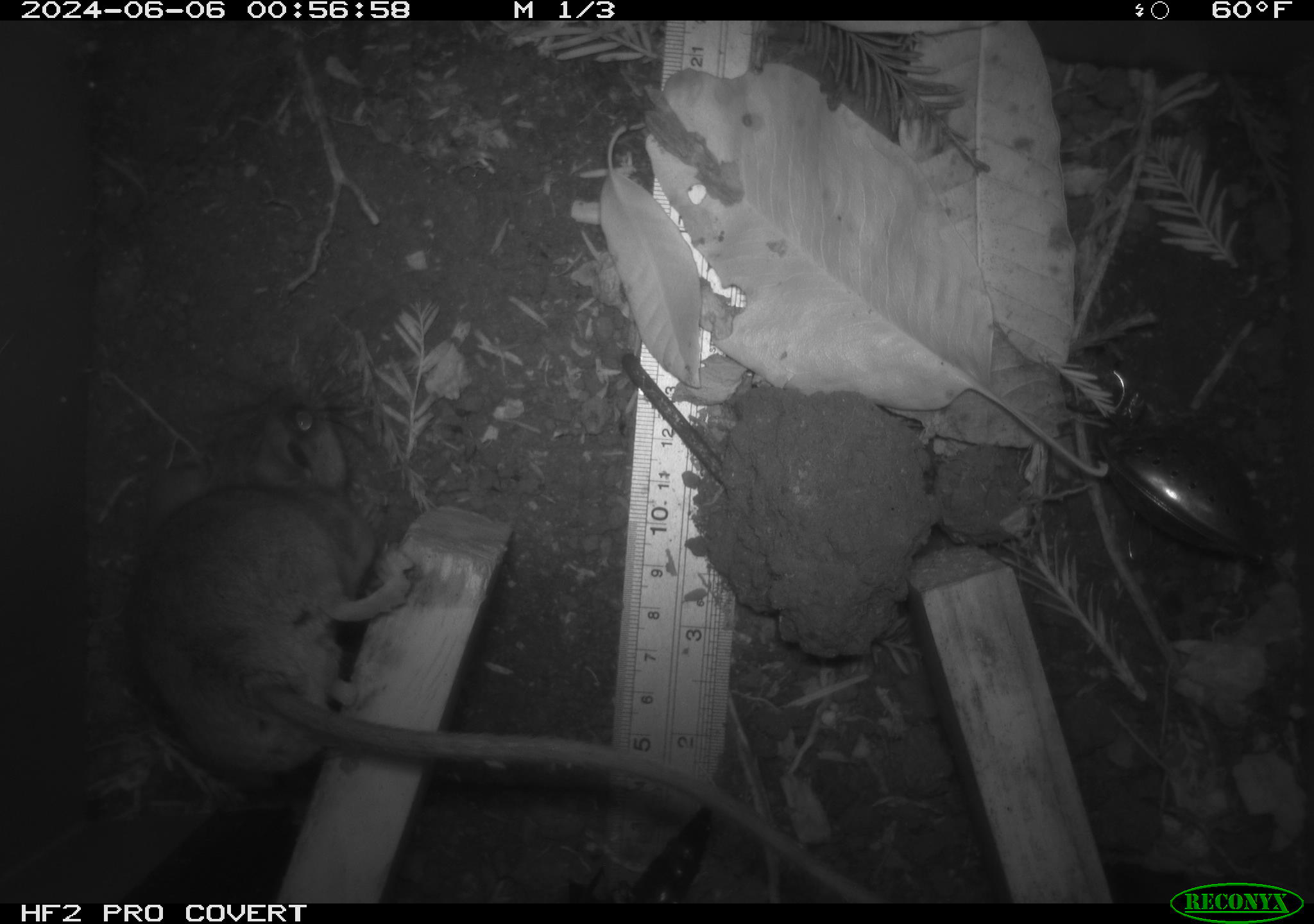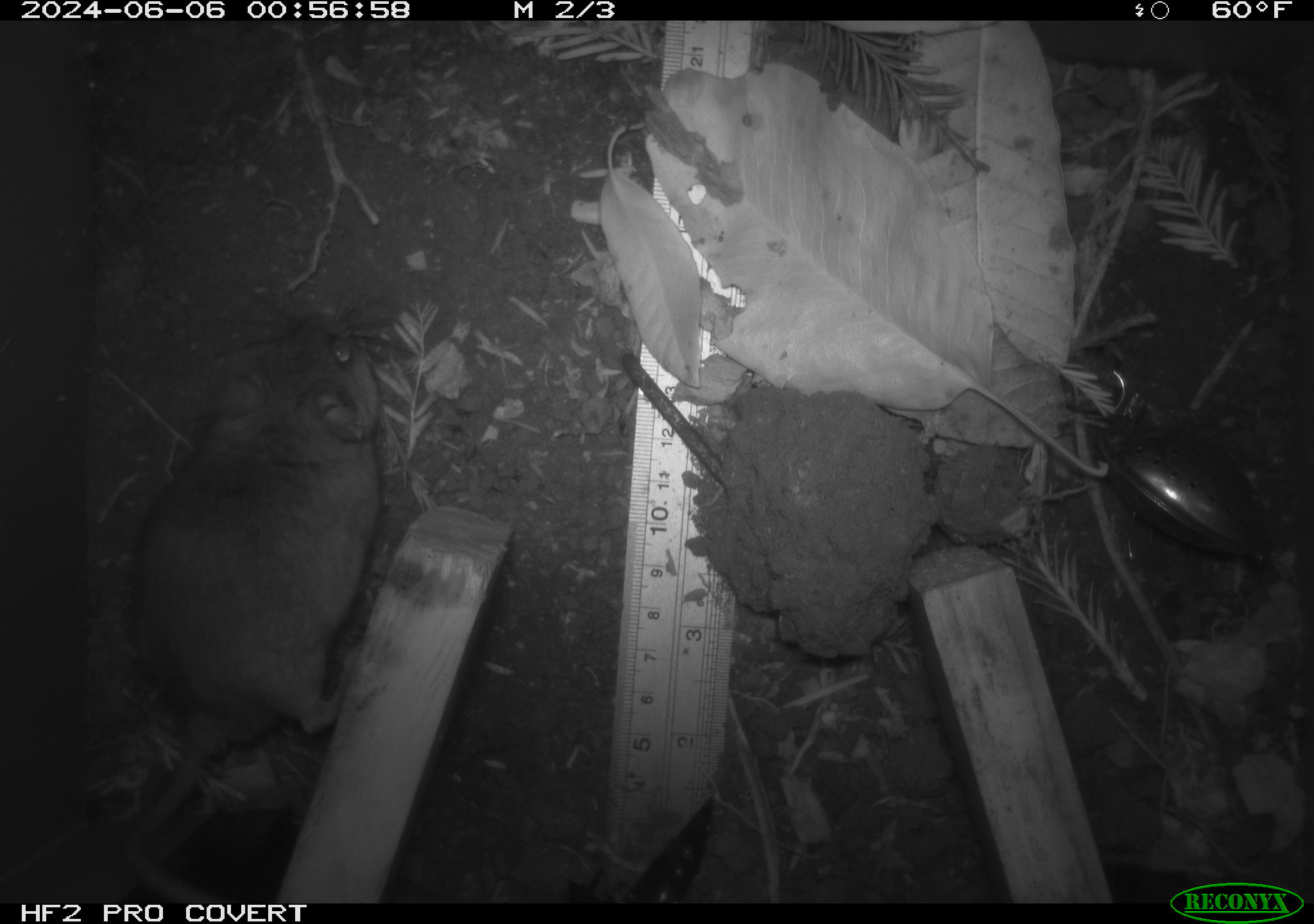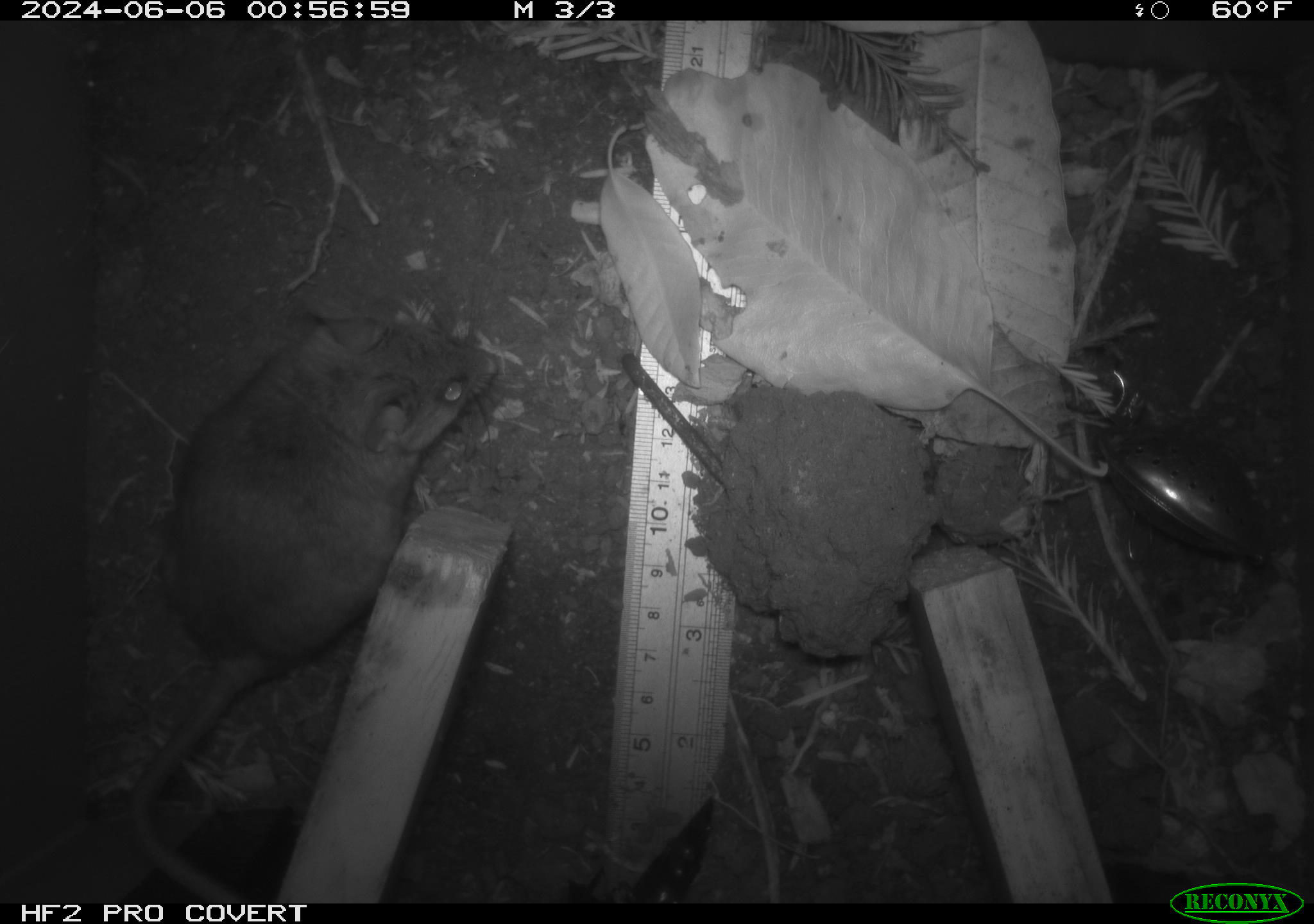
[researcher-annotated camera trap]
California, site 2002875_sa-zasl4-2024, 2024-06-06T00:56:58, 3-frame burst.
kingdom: Animalia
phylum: Chordata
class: Mammalia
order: Rodentia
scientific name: Rodentia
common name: rodent